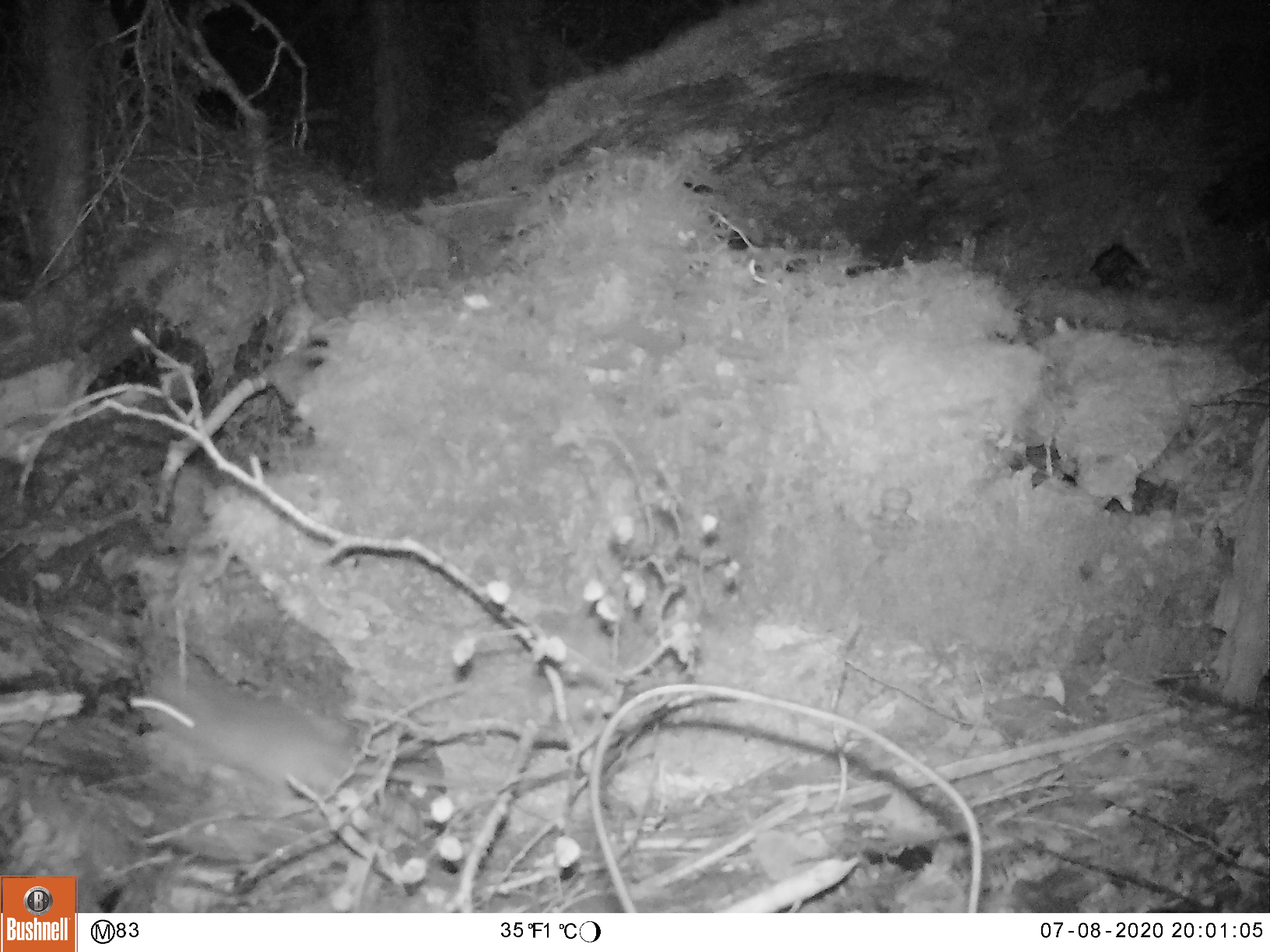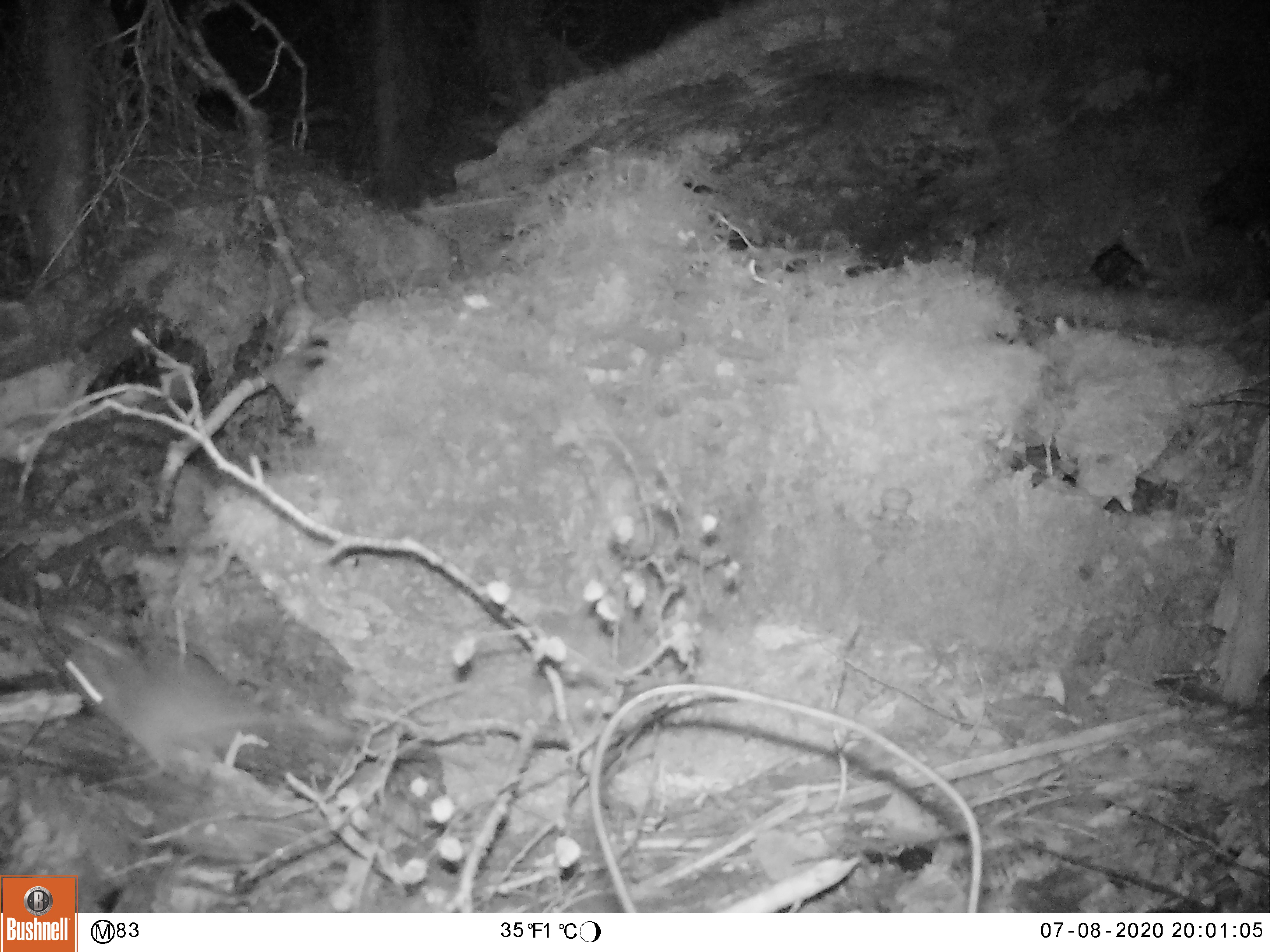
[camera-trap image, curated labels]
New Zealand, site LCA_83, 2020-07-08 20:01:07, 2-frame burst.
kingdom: Animalia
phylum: Chordata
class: Mammalia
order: Rodentia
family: Muridae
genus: Rattus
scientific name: Rattus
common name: rat